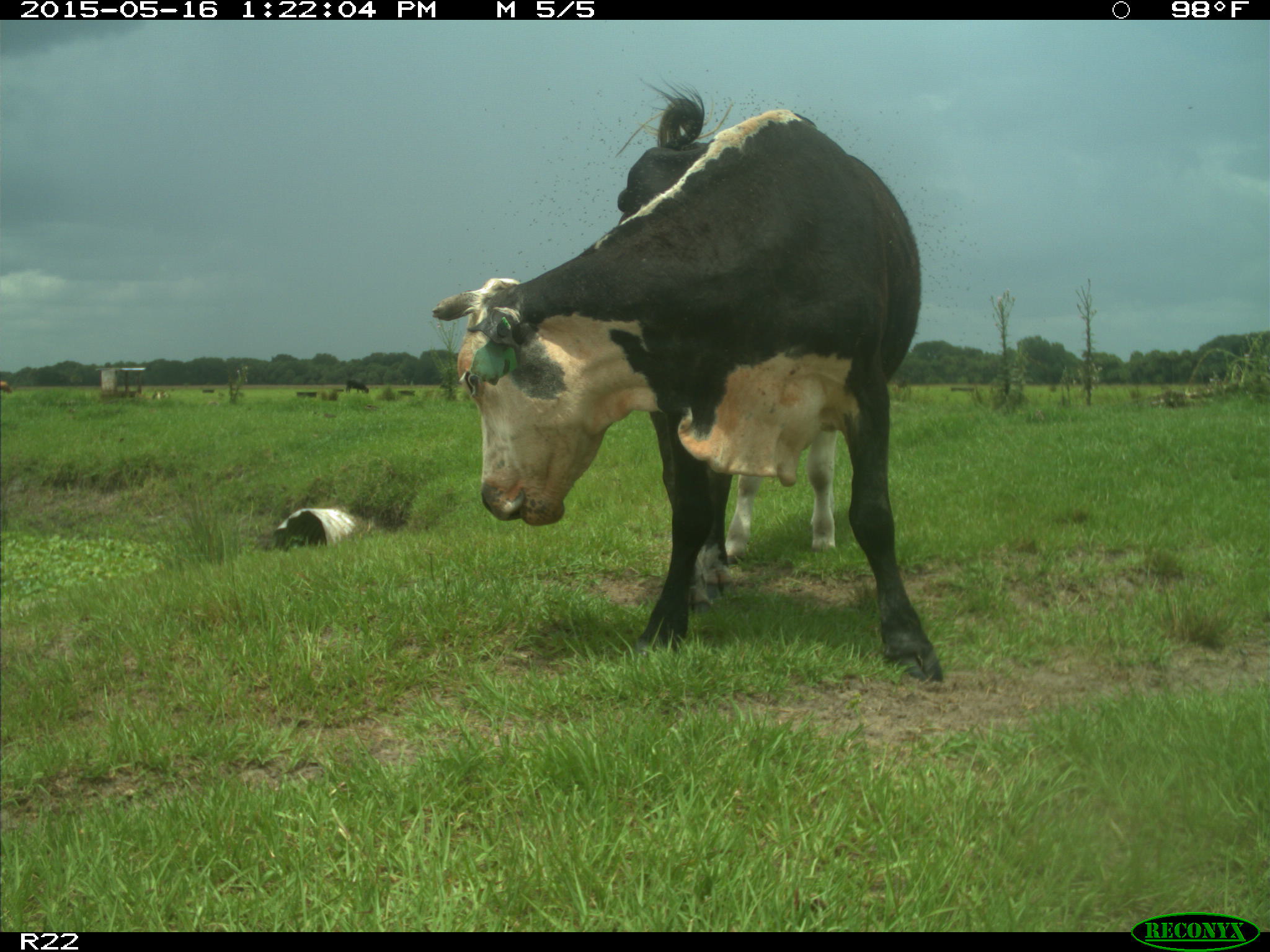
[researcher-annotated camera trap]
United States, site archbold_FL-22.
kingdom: Animalia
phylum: Chordata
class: Mammalia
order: Artiodactyla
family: Bovidae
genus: Bos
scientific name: Bos taurus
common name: domestic cow